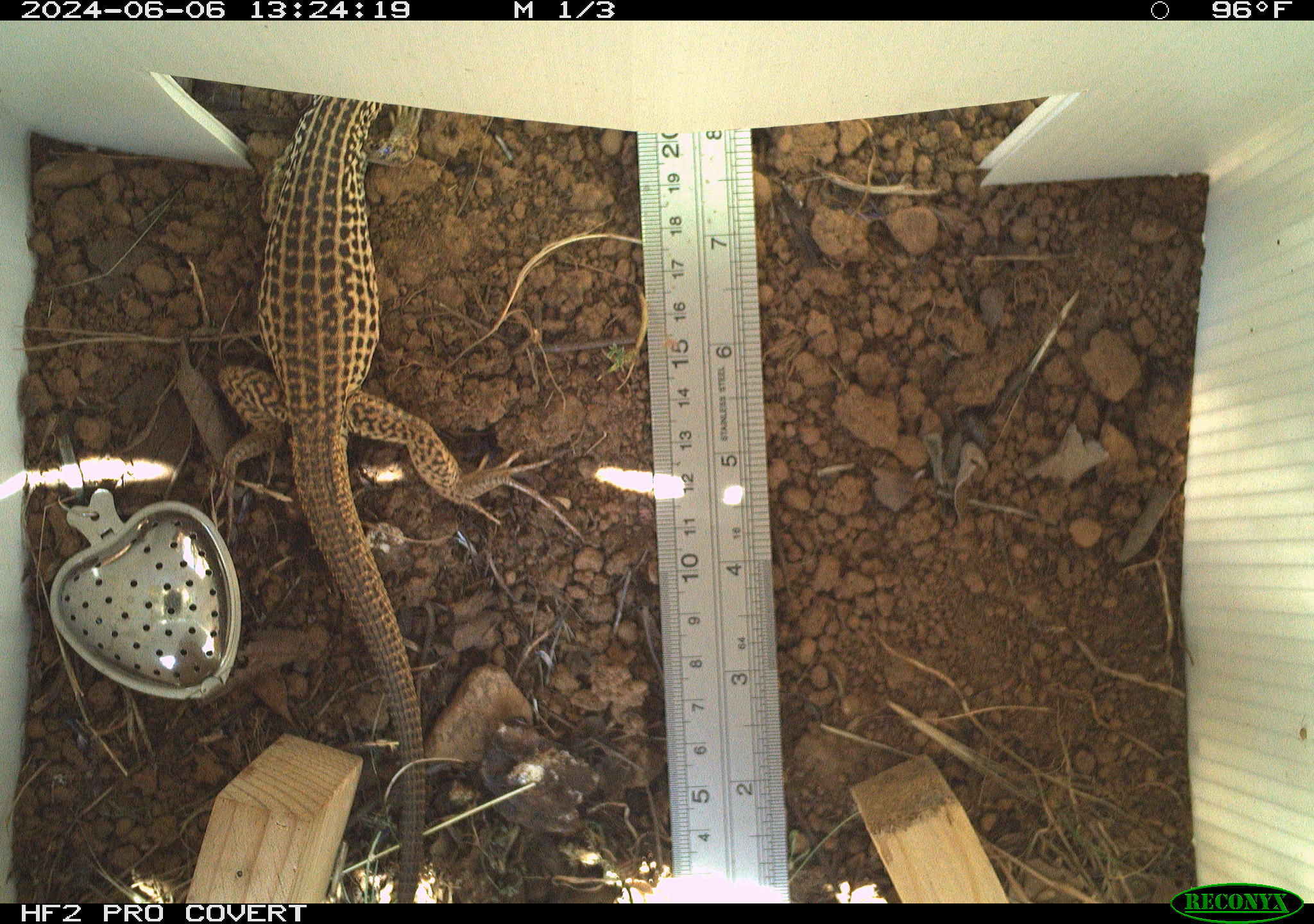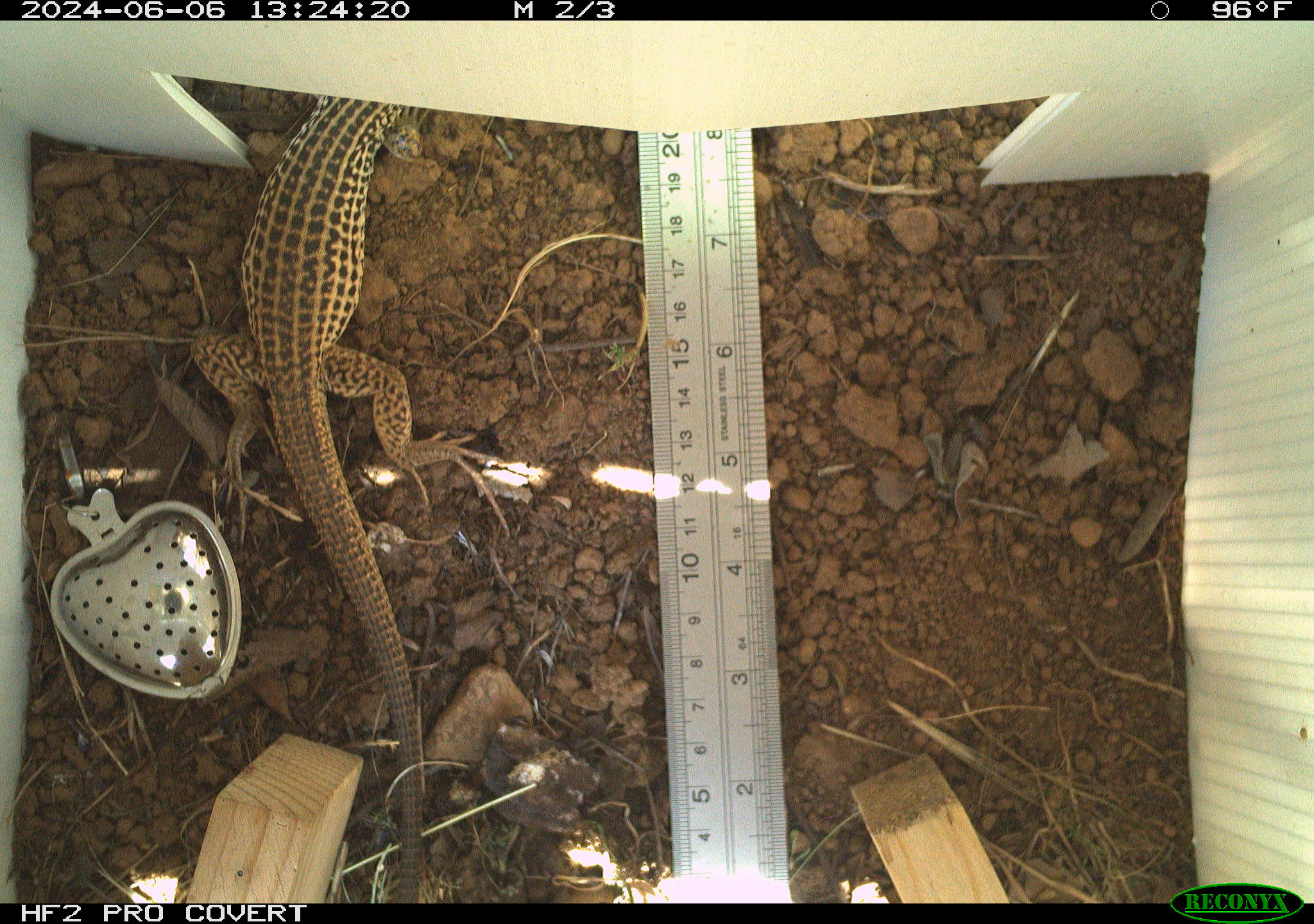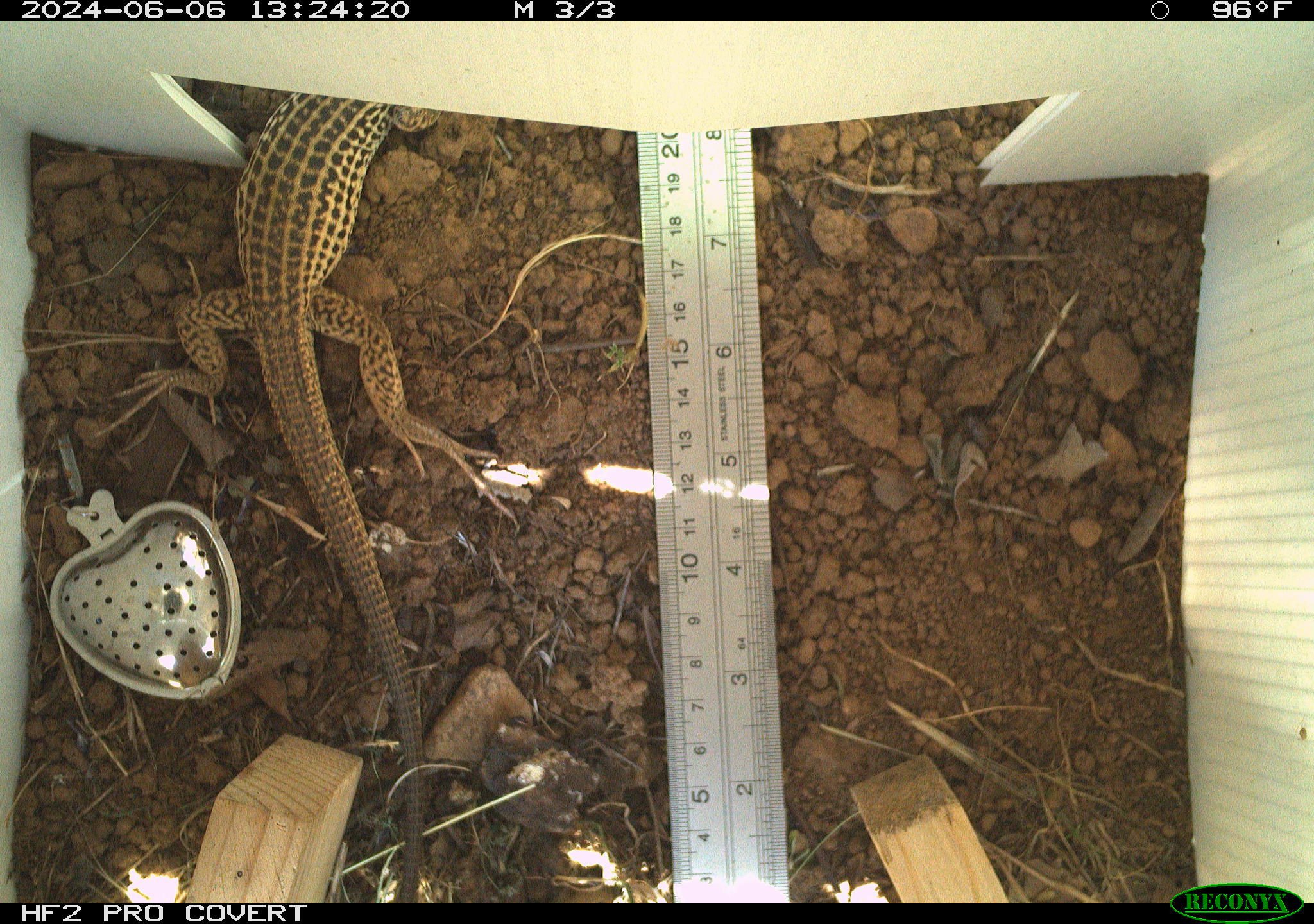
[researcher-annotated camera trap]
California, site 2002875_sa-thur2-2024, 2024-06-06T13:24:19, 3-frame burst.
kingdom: Animalia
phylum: Chordata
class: Reptilia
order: Squamata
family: Teiidae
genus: Aspidoscelis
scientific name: Aspidoscelis tigris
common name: western whiptail